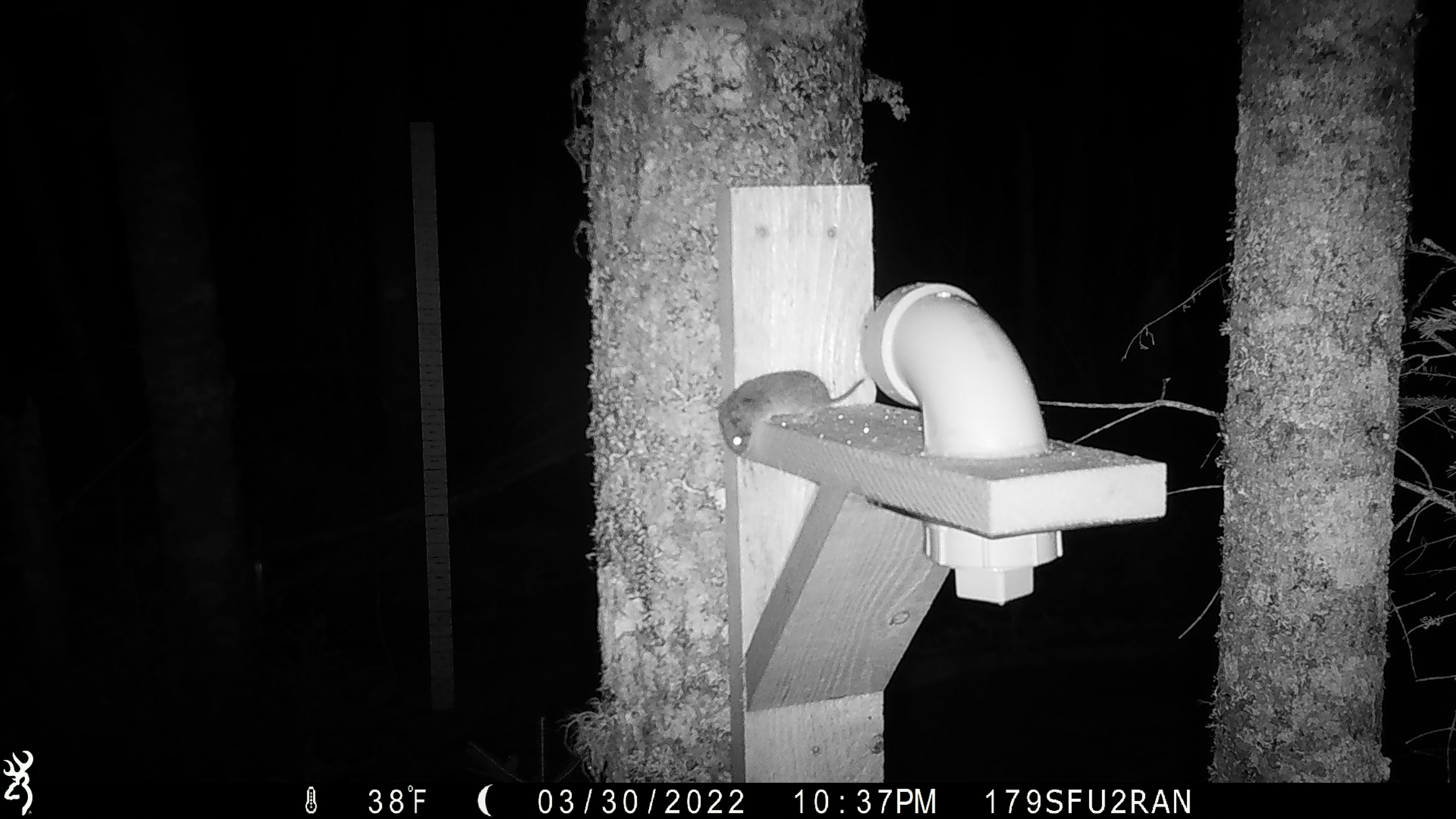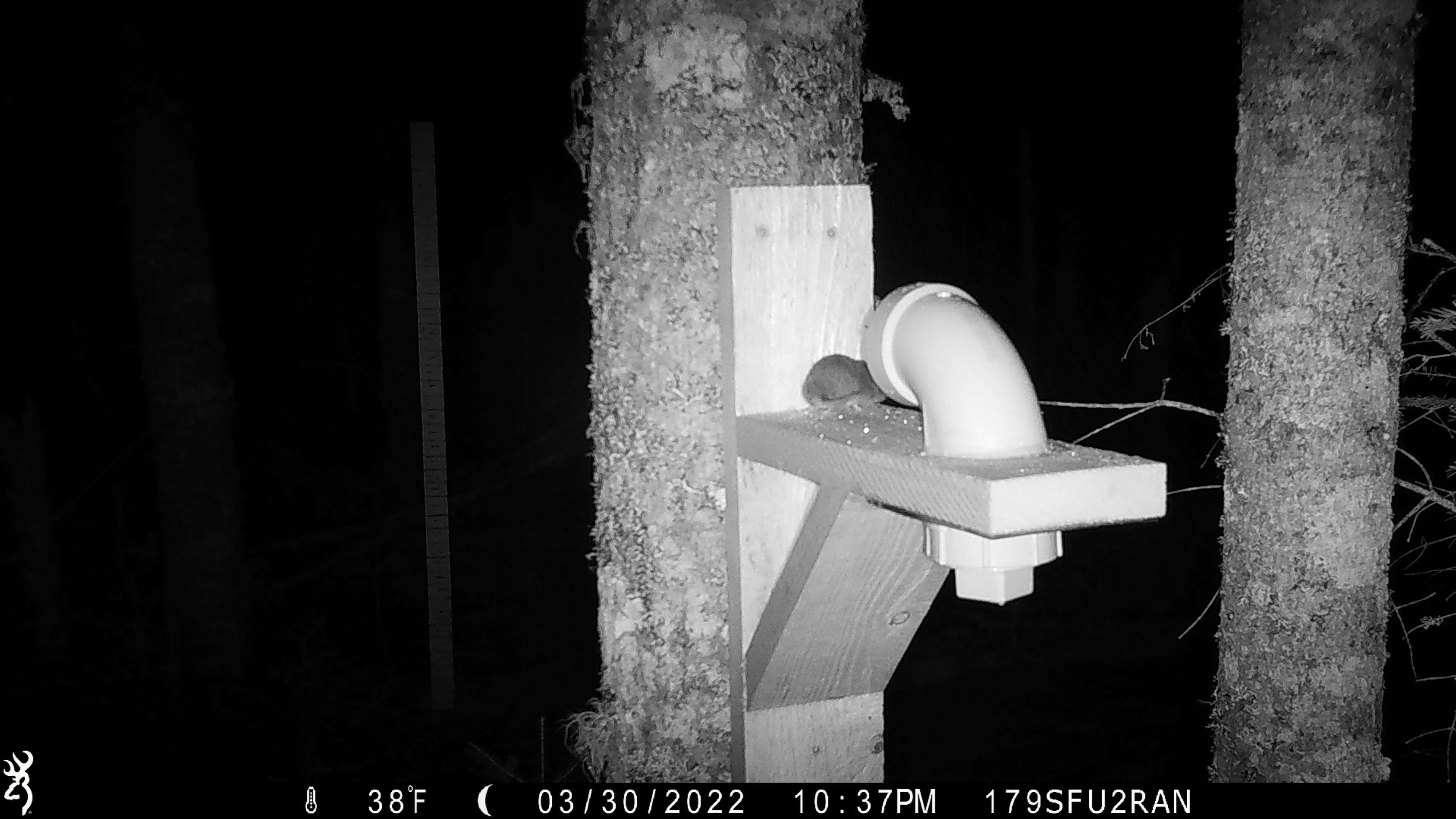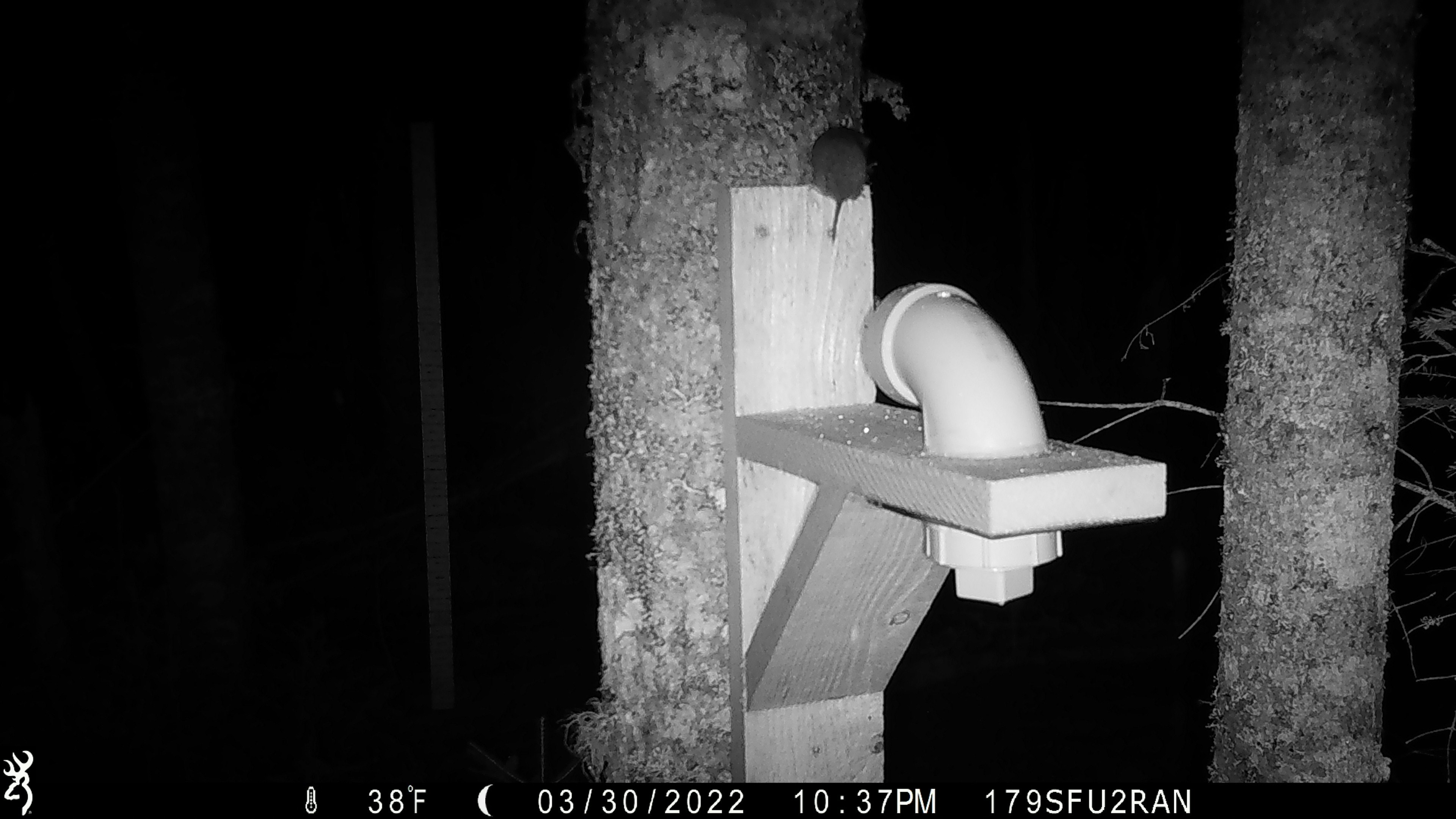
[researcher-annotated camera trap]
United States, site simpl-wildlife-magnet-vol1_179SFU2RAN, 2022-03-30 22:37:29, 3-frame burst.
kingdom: Animalia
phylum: Chordata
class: Mammalia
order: Rodentia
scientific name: Rodentia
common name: mouse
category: mouse sp.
Mouse sp. (mouse) (Rodentia).